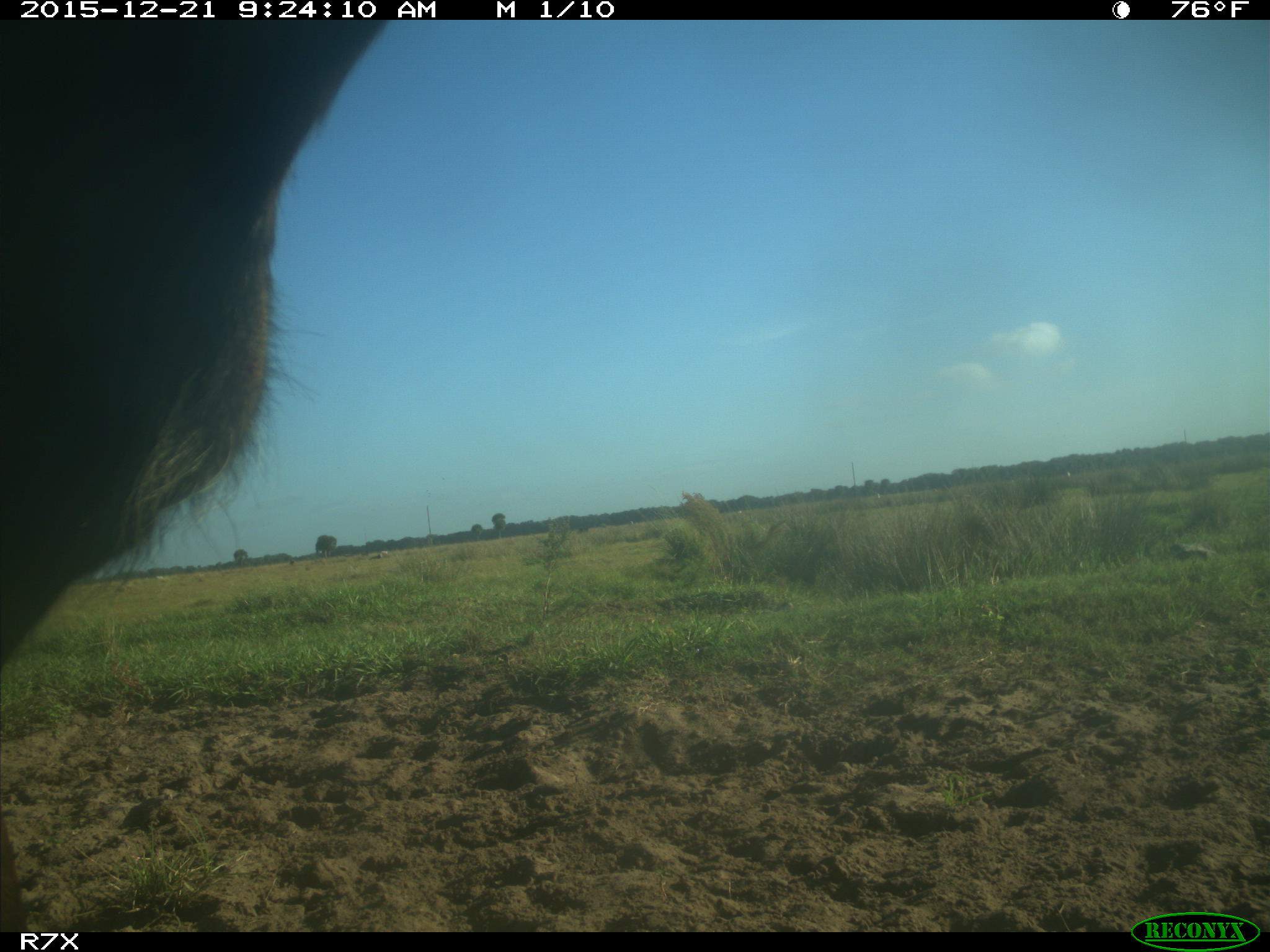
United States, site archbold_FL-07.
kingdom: Animalia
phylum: Chordata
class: Mammalia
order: Artiodactyla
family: Bovidae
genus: Bos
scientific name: Bos taurus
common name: domestic cow